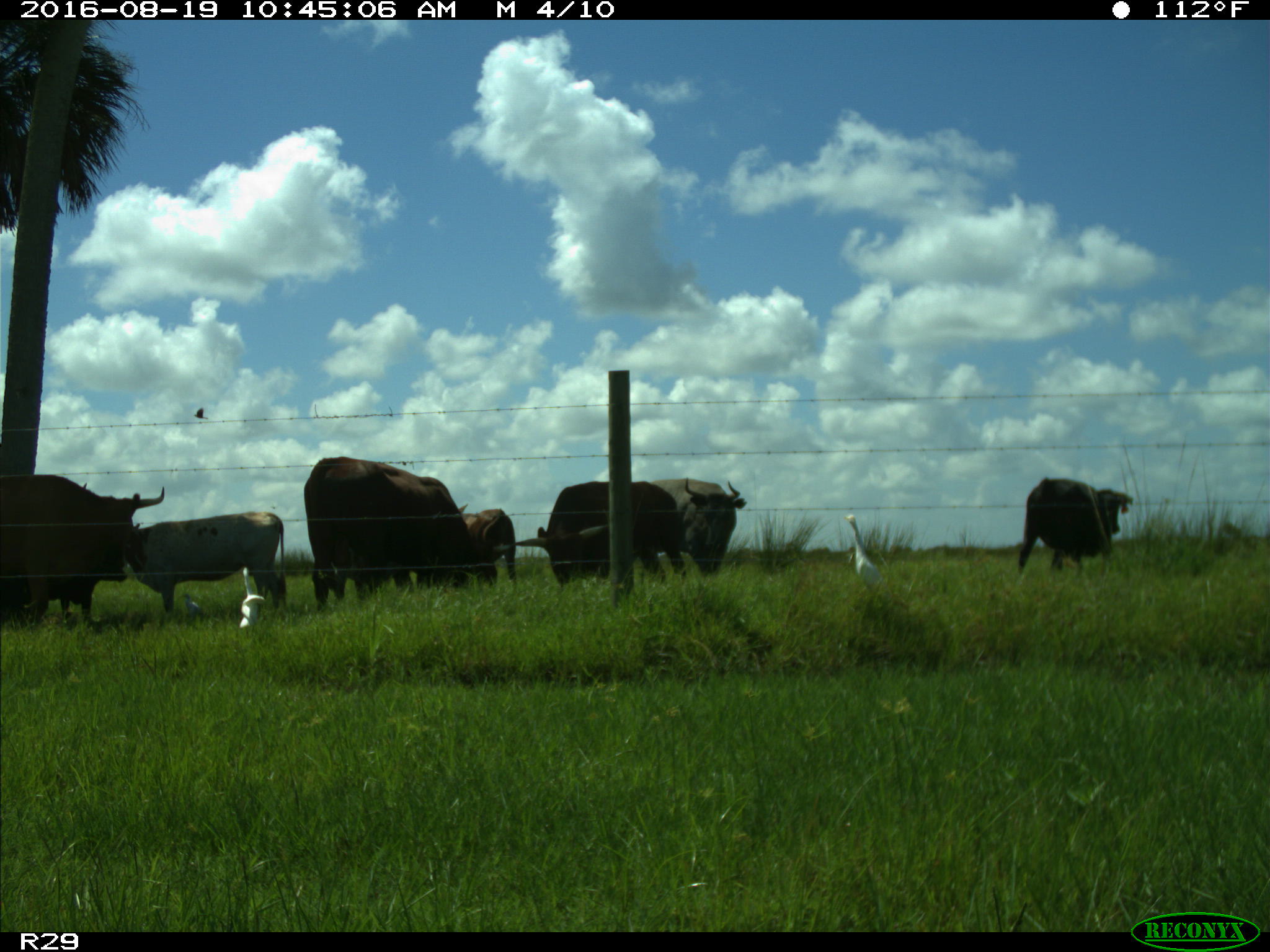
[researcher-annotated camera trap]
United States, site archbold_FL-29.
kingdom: Animalia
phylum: Chordata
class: Mammalia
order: Artiodactyla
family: Bovidae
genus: Bos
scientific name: Bos taurus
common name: domestic cow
Bos taurus (domestic cow).